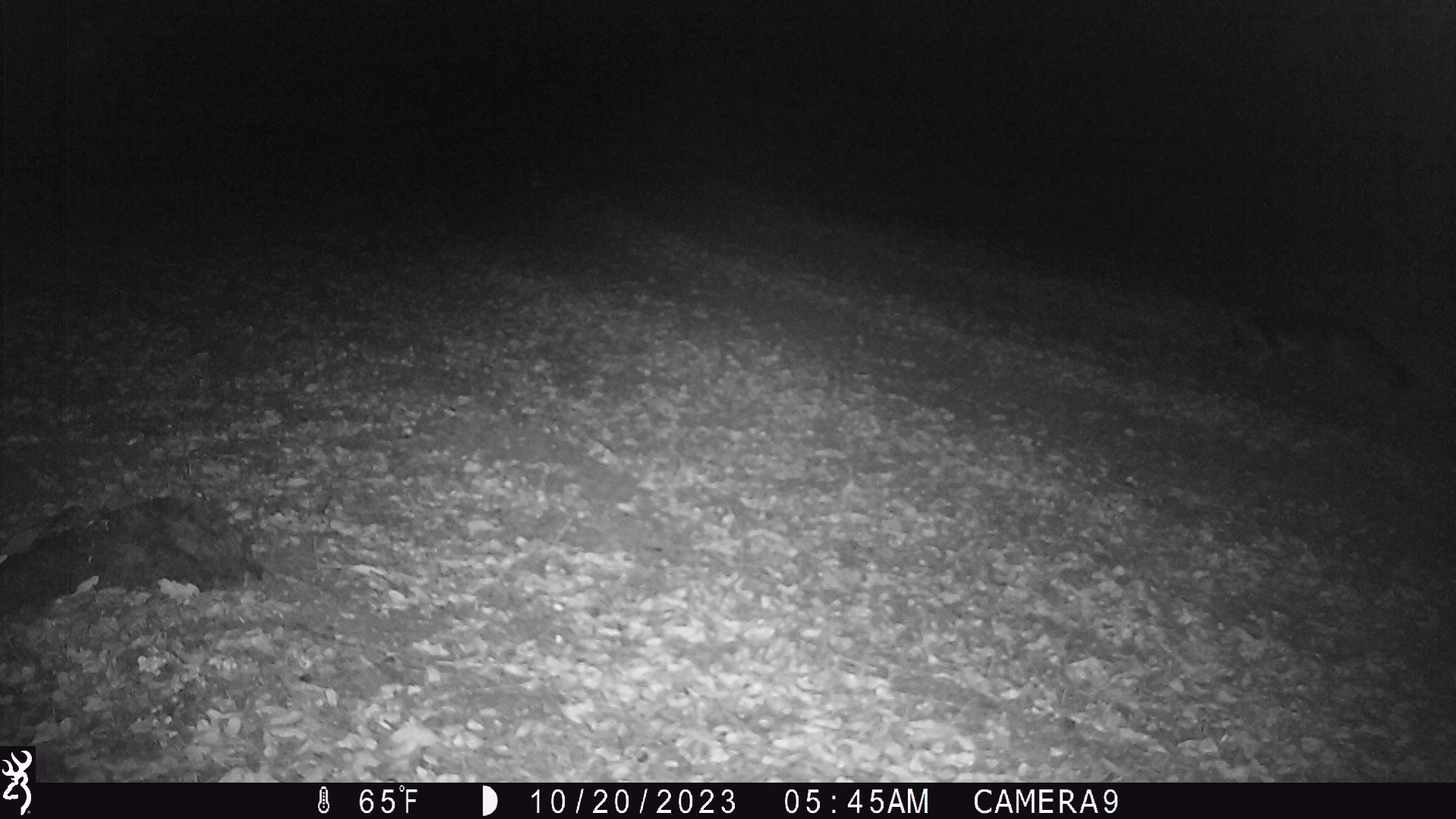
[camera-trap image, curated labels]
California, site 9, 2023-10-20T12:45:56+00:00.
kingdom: Animalia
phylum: Chordata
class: Mammalia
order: Carnivora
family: Canidae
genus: Urocyon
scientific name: Urocyon cinereoargenteus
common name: gray fox